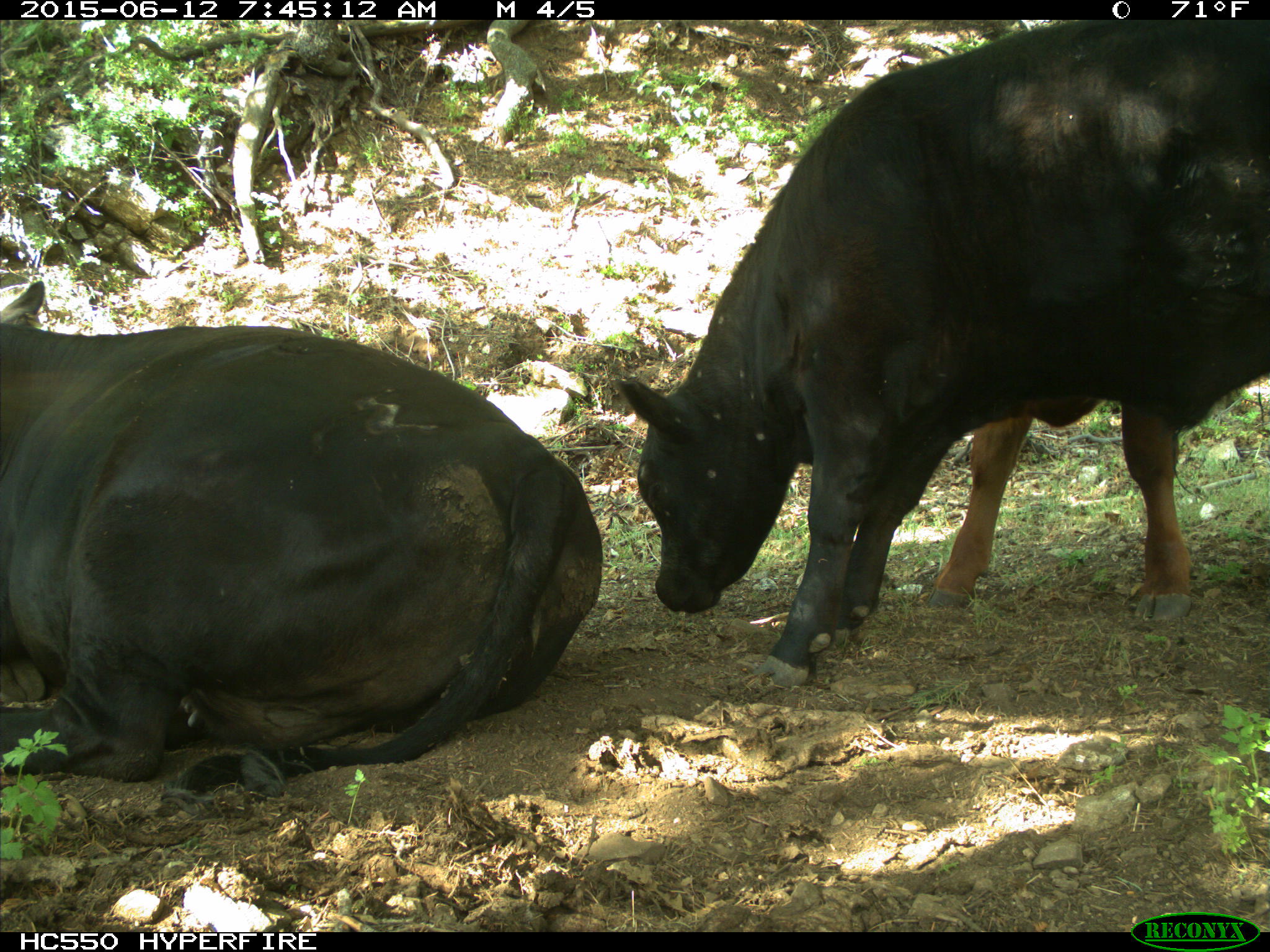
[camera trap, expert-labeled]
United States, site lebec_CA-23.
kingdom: Animalia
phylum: Chordata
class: Mammalia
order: Artiodactyla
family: Bovidae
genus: Bos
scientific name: Bos taurus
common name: domestic cow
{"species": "Bos taurus (domestic cow)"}